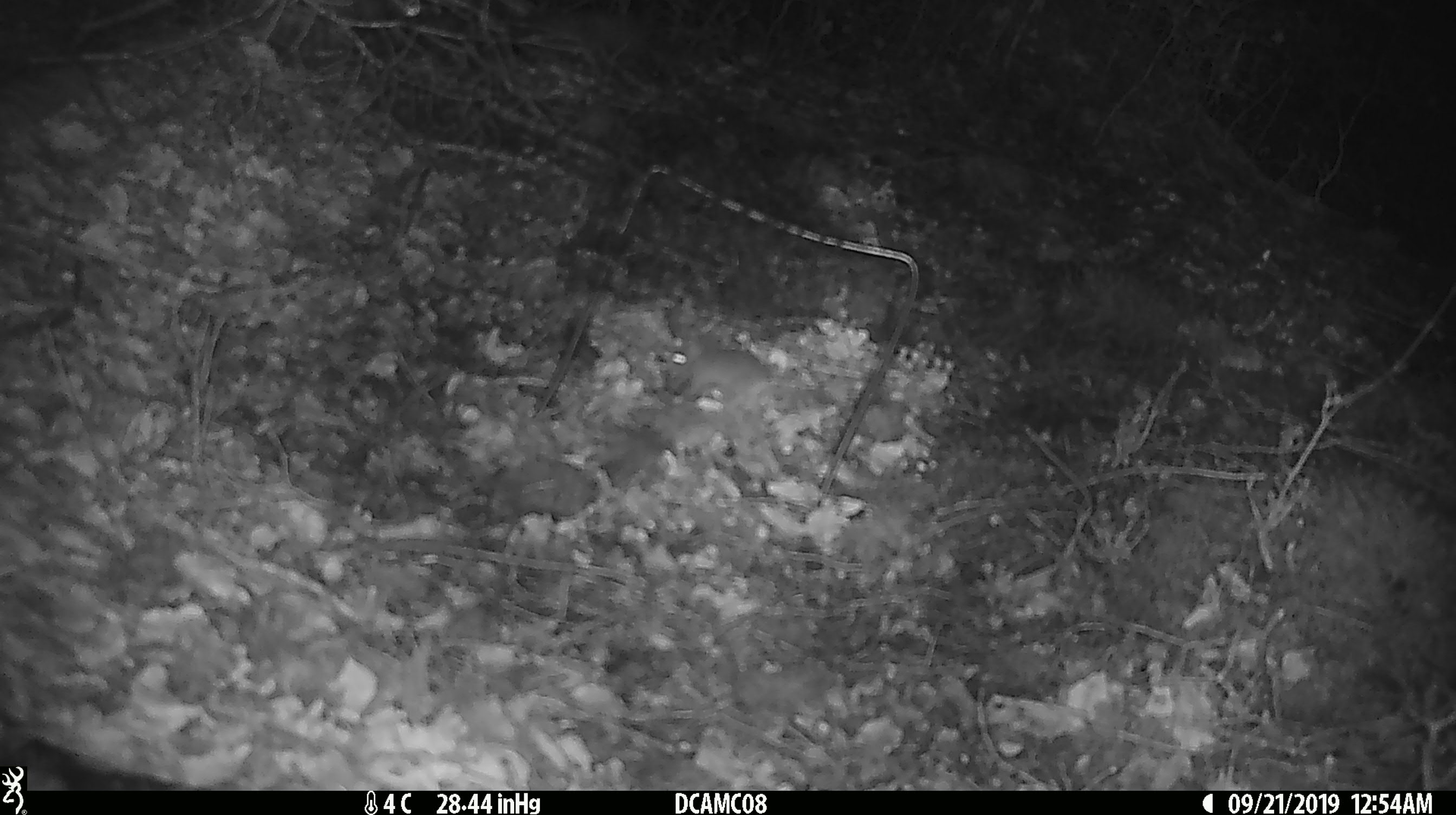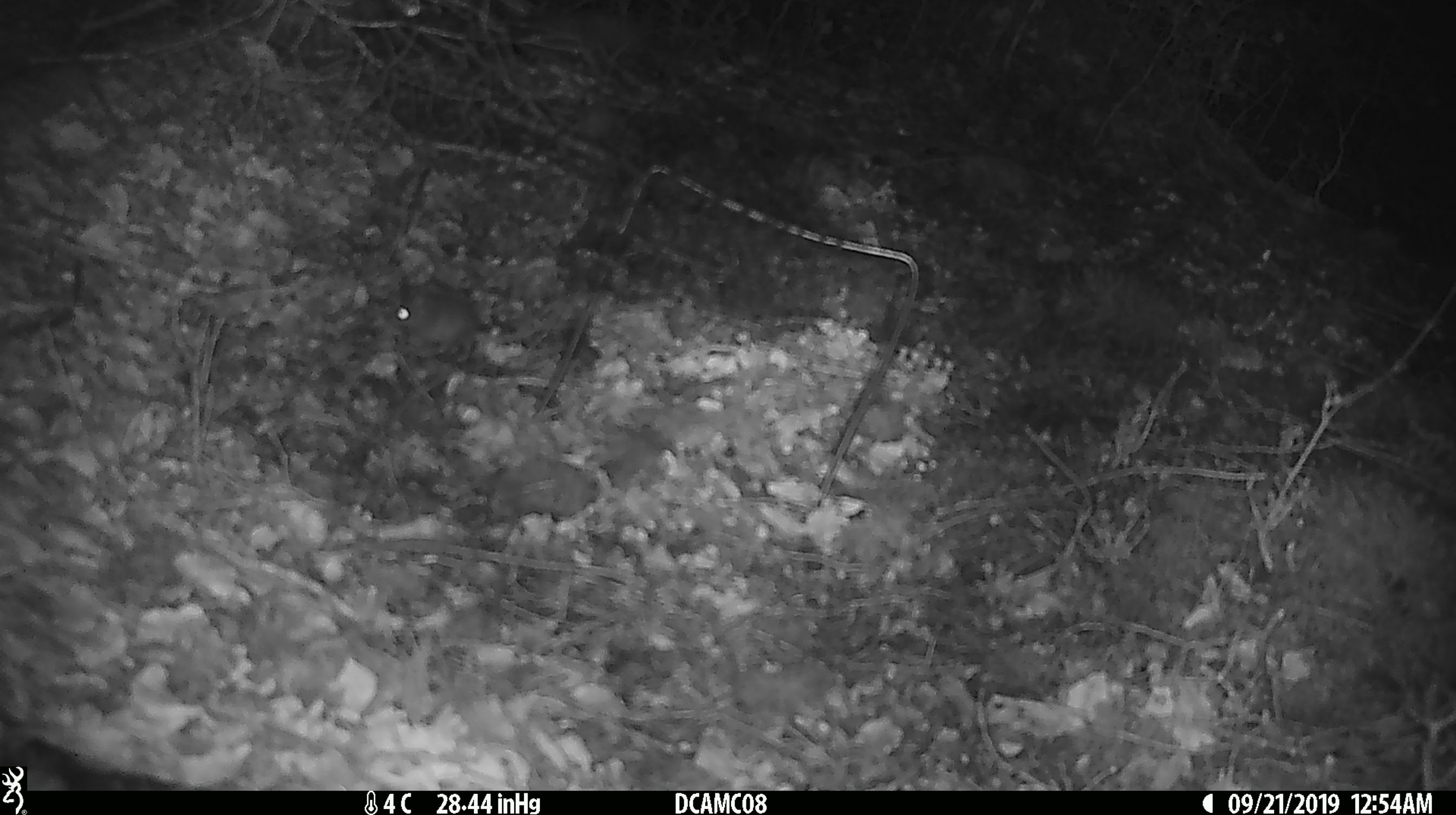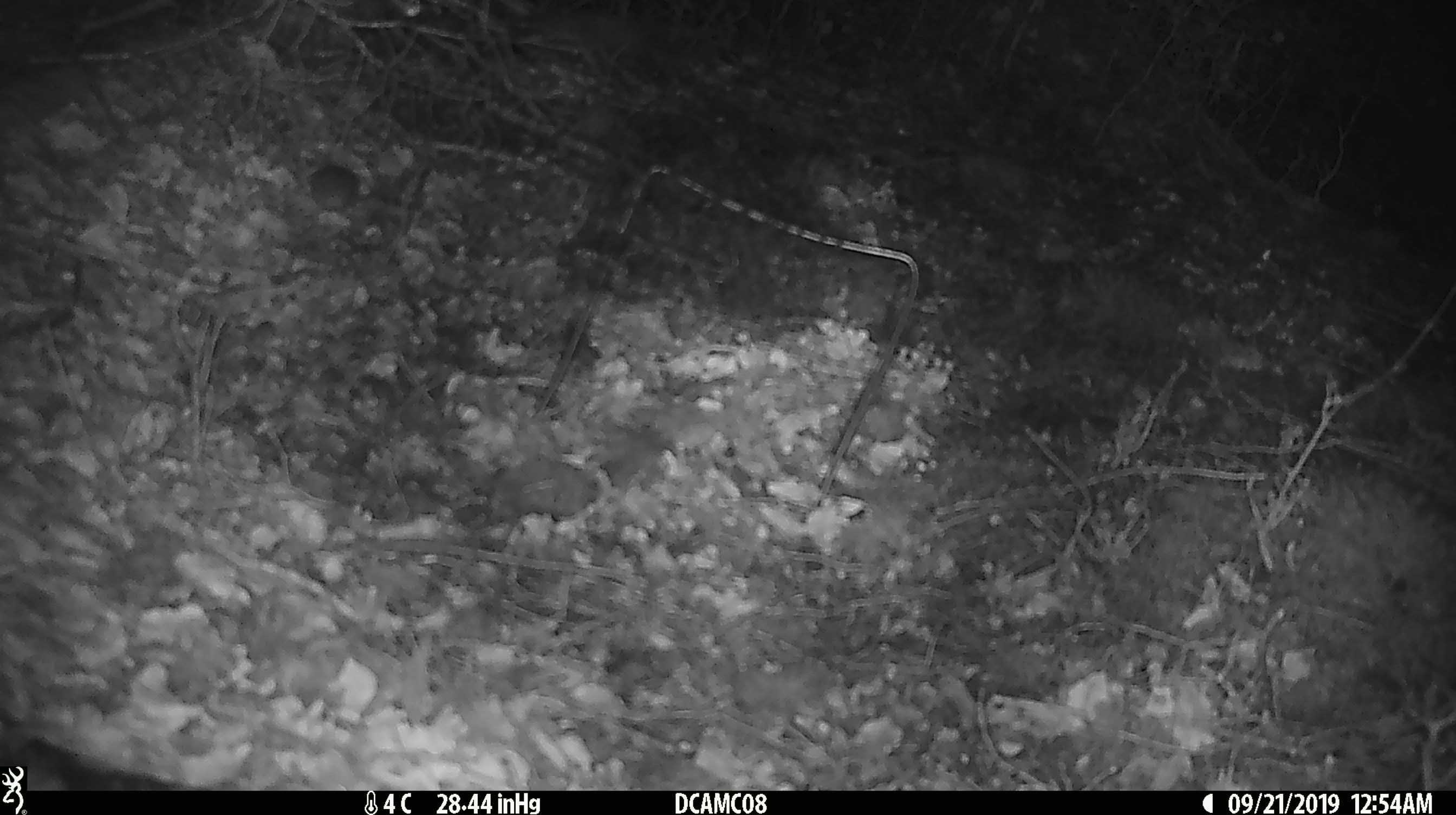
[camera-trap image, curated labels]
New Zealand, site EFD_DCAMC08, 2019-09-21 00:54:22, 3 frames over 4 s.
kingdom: Animalia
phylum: Chordata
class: Mammalia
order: Rodentia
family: Muridae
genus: Mus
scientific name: Mus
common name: mouse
Mouse (Mus).